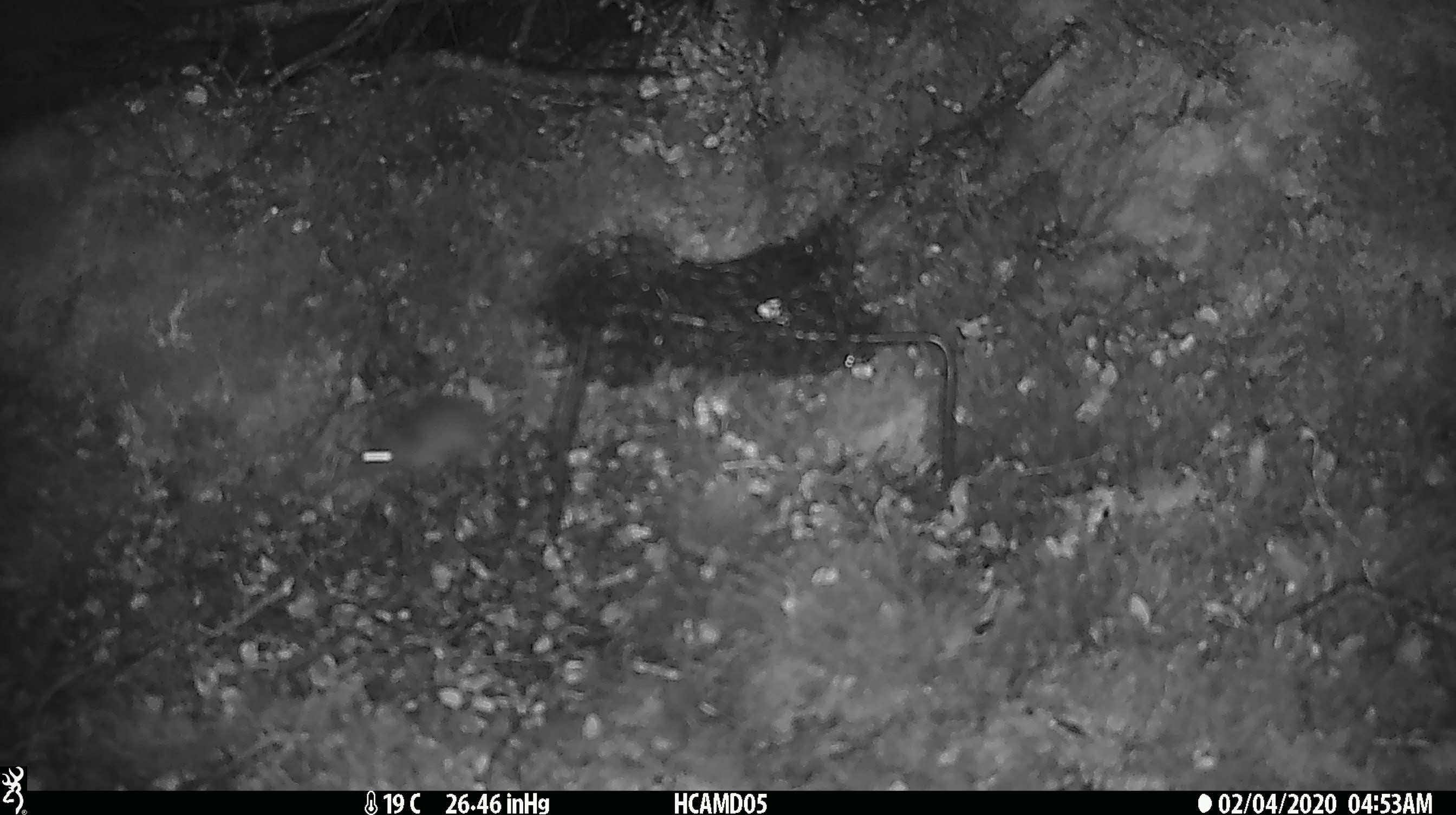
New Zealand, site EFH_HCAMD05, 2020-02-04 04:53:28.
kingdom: Animalia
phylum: Chordata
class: Mammalia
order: Rodentia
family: Muridae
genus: Mus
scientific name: Mus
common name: mouse